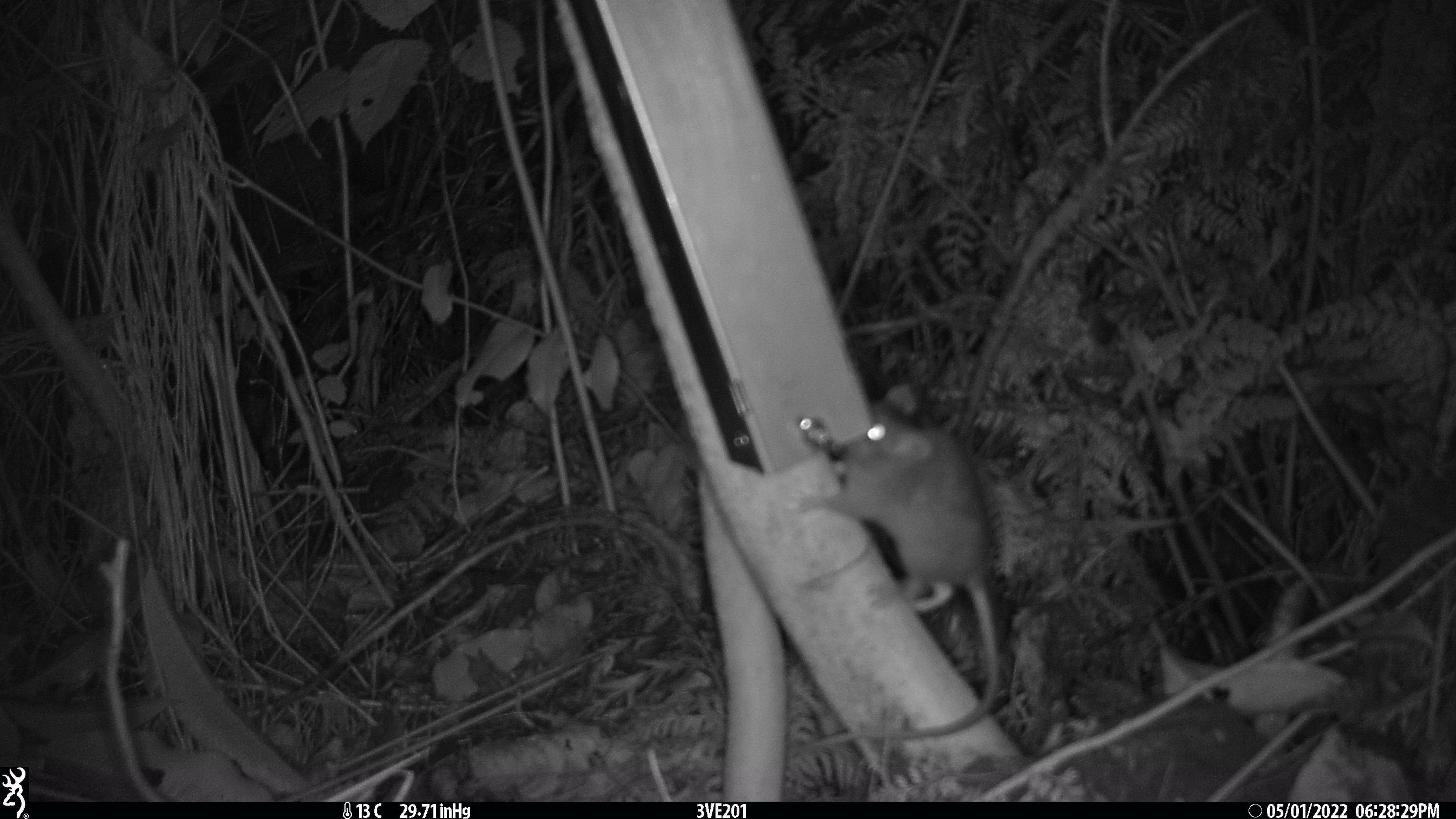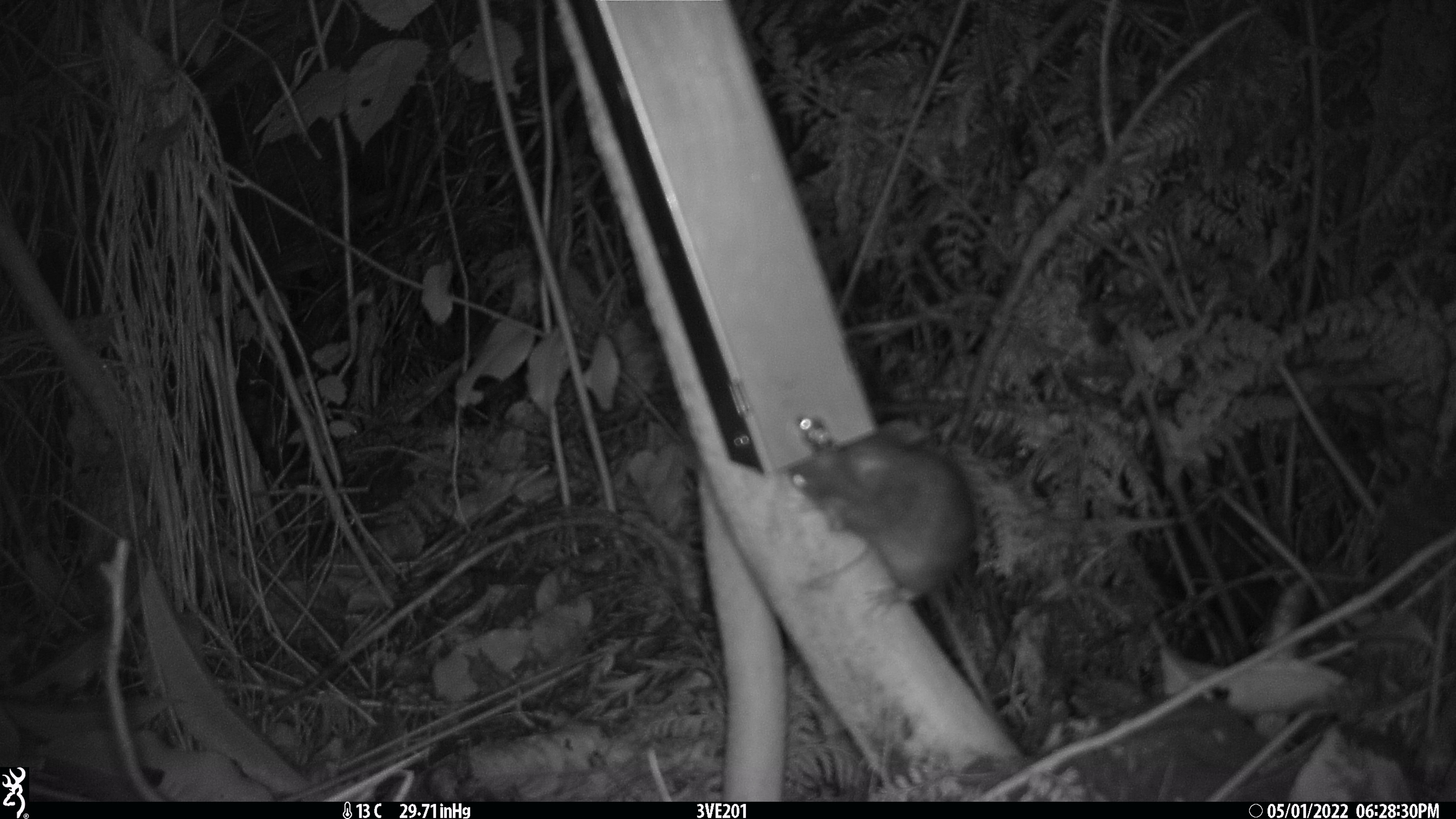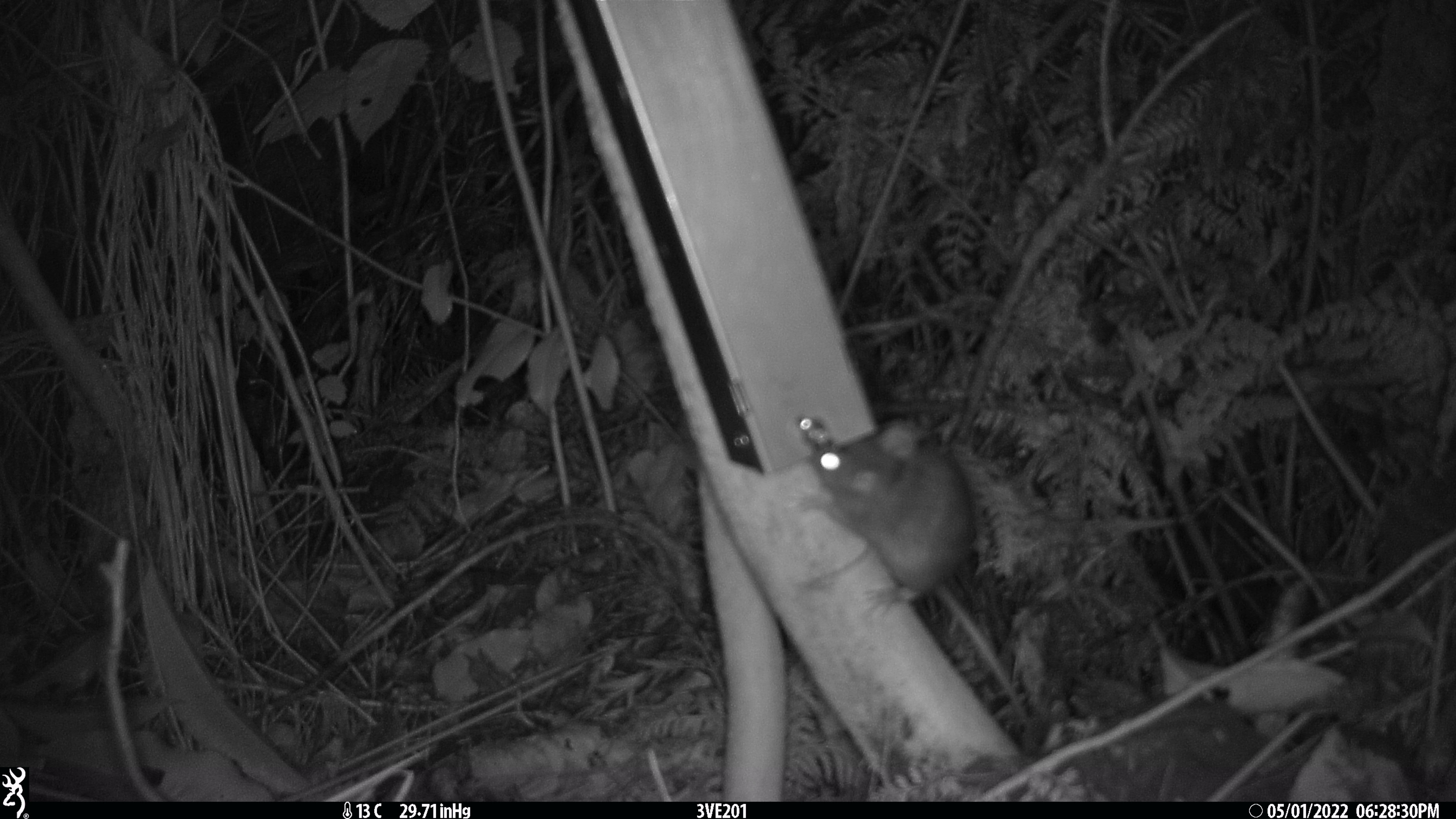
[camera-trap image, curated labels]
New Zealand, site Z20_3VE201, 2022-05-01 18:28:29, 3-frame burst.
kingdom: Animalia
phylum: Chordata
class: Mammalia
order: Rodentia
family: Muridae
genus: Rattus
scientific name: Rattus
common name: rat